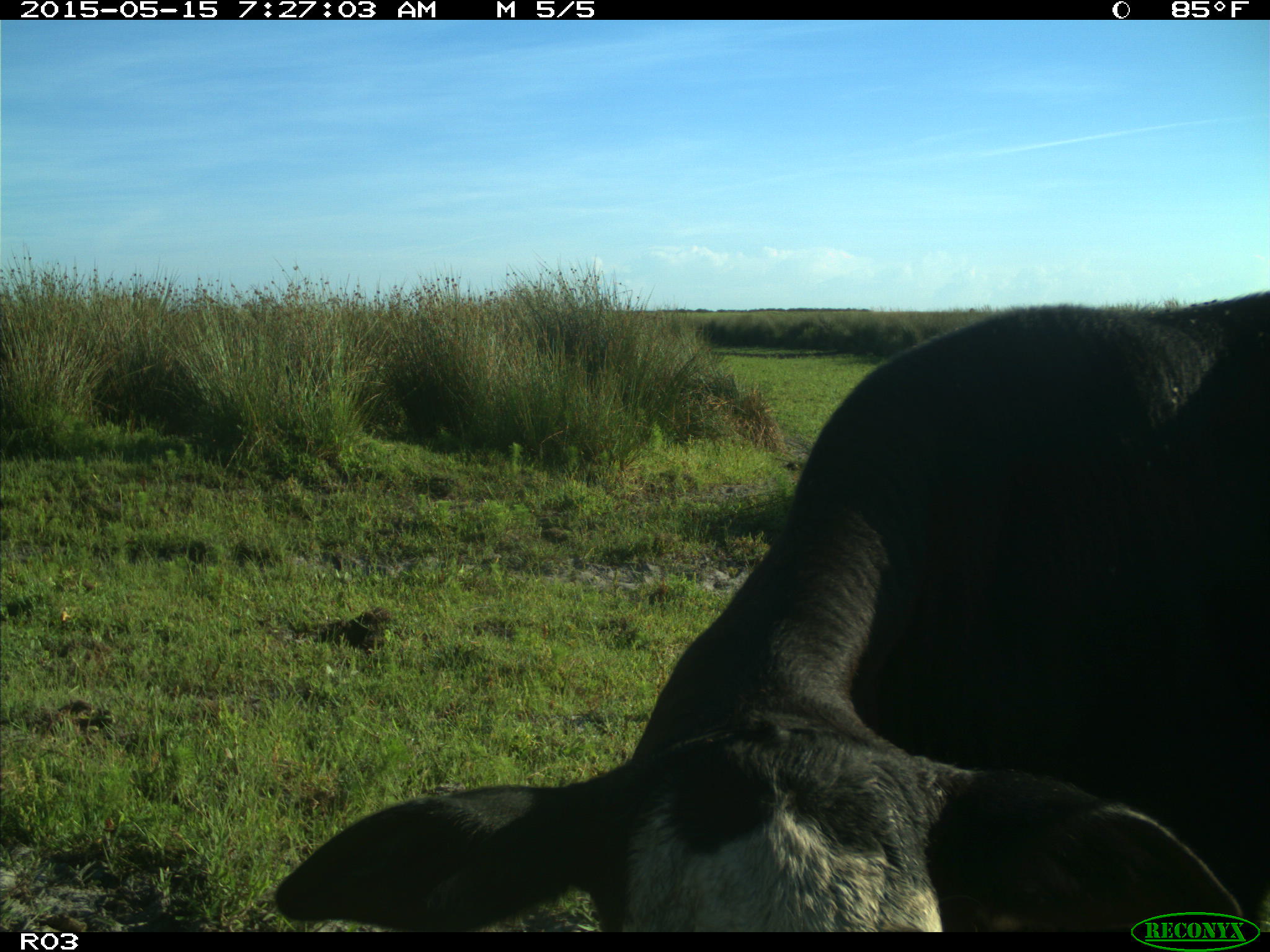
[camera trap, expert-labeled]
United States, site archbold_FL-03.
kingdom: Animalia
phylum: Chordata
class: Mammalia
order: Artiodactyla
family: Bovidae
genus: Bos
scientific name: Bos taurus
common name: domestic cow